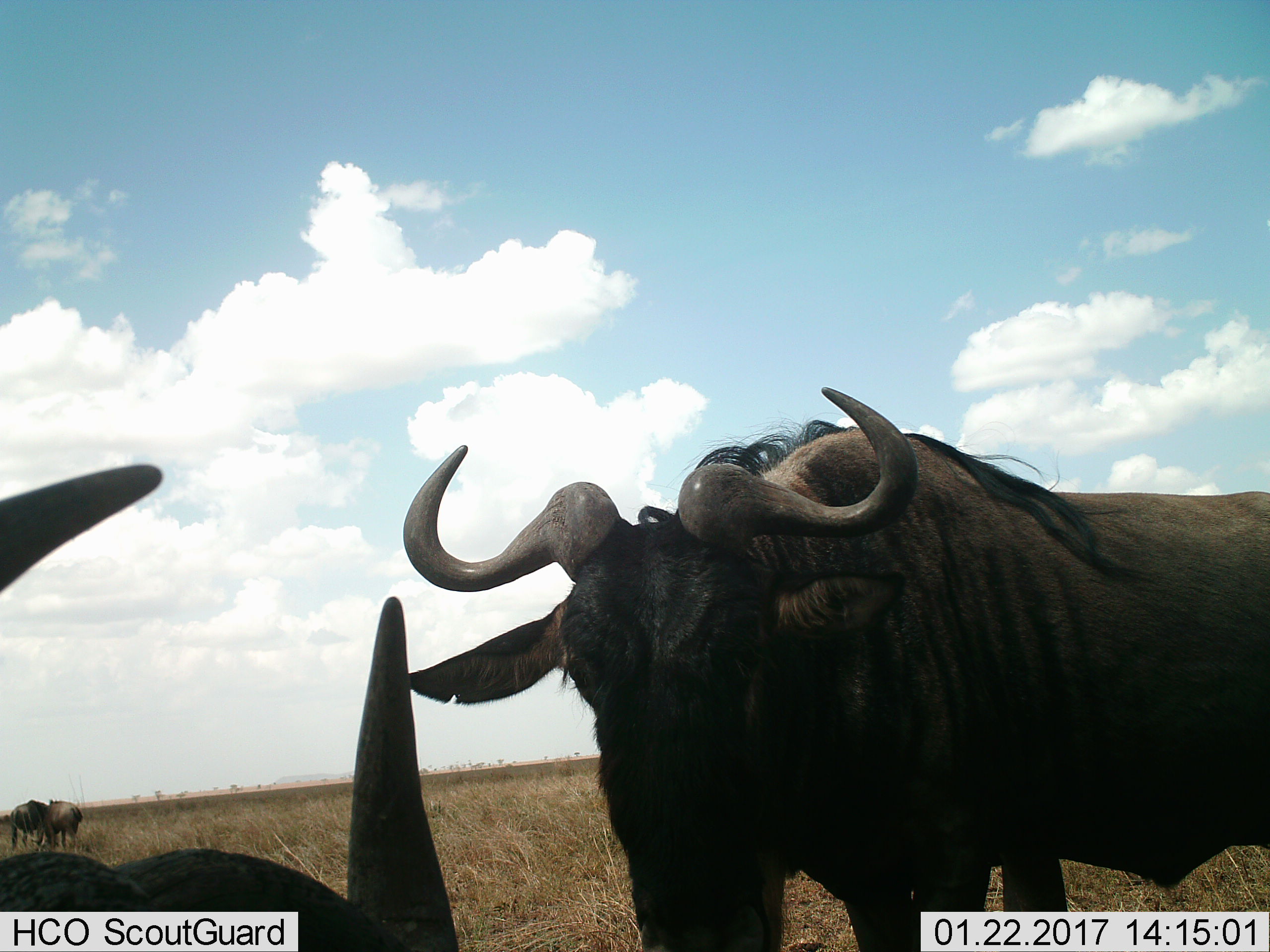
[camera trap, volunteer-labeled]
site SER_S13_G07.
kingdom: Animalia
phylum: Chordata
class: Mammalia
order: Artiodactyla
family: Bovidae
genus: Connochaetes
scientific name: Connochaetes taurinus taurinus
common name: blue wildebeest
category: wildebeestblue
Wildebeestblue (blue wildebeest) (Connochaetes taurinus taurinus), count 4. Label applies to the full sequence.